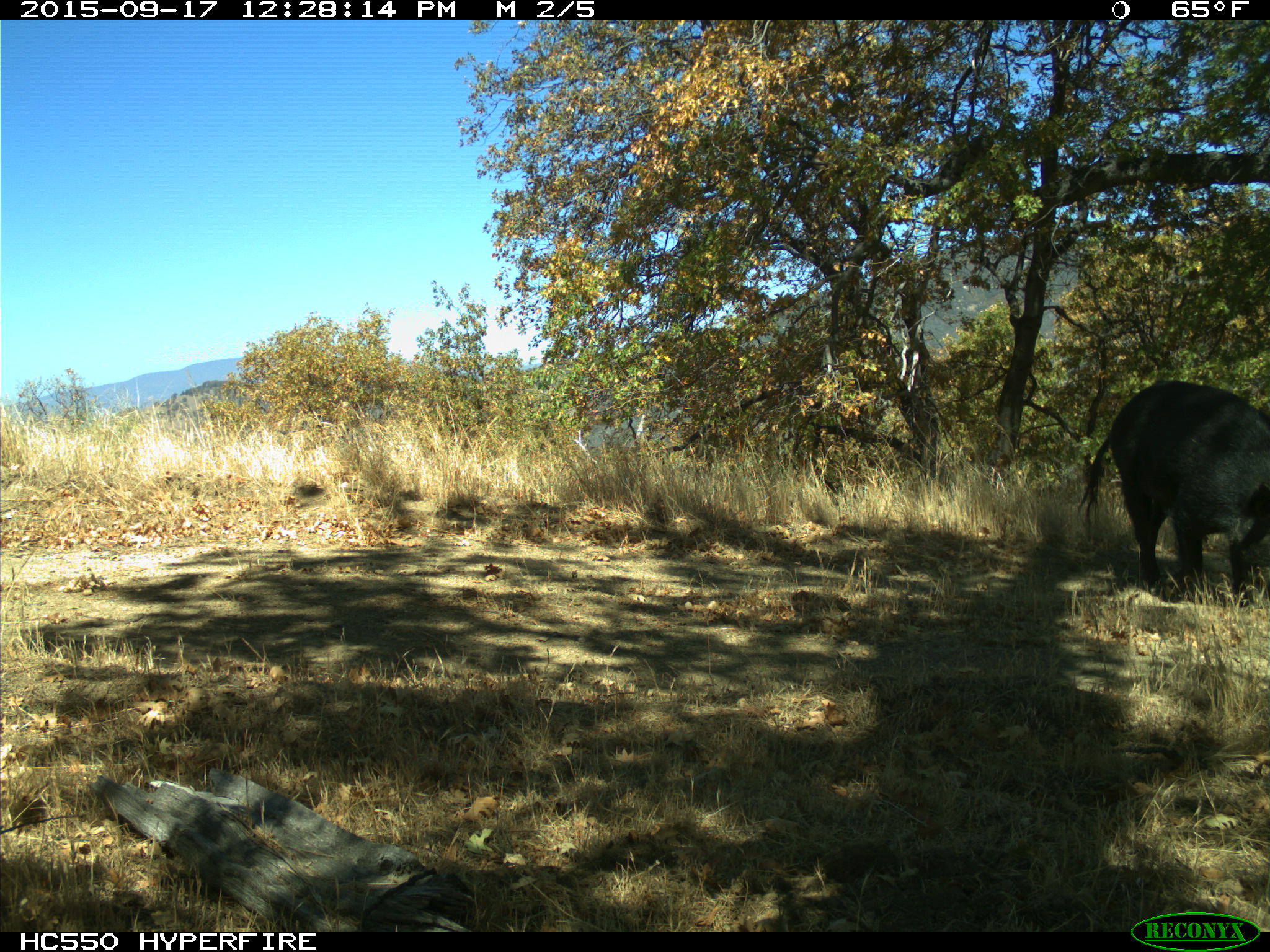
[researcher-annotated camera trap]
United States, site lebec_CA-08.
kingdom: Animalia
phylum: Chordata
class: Mammalia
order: Artiodactyla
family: Suidae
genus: Sus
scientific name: Sus scrofa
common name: wild boar